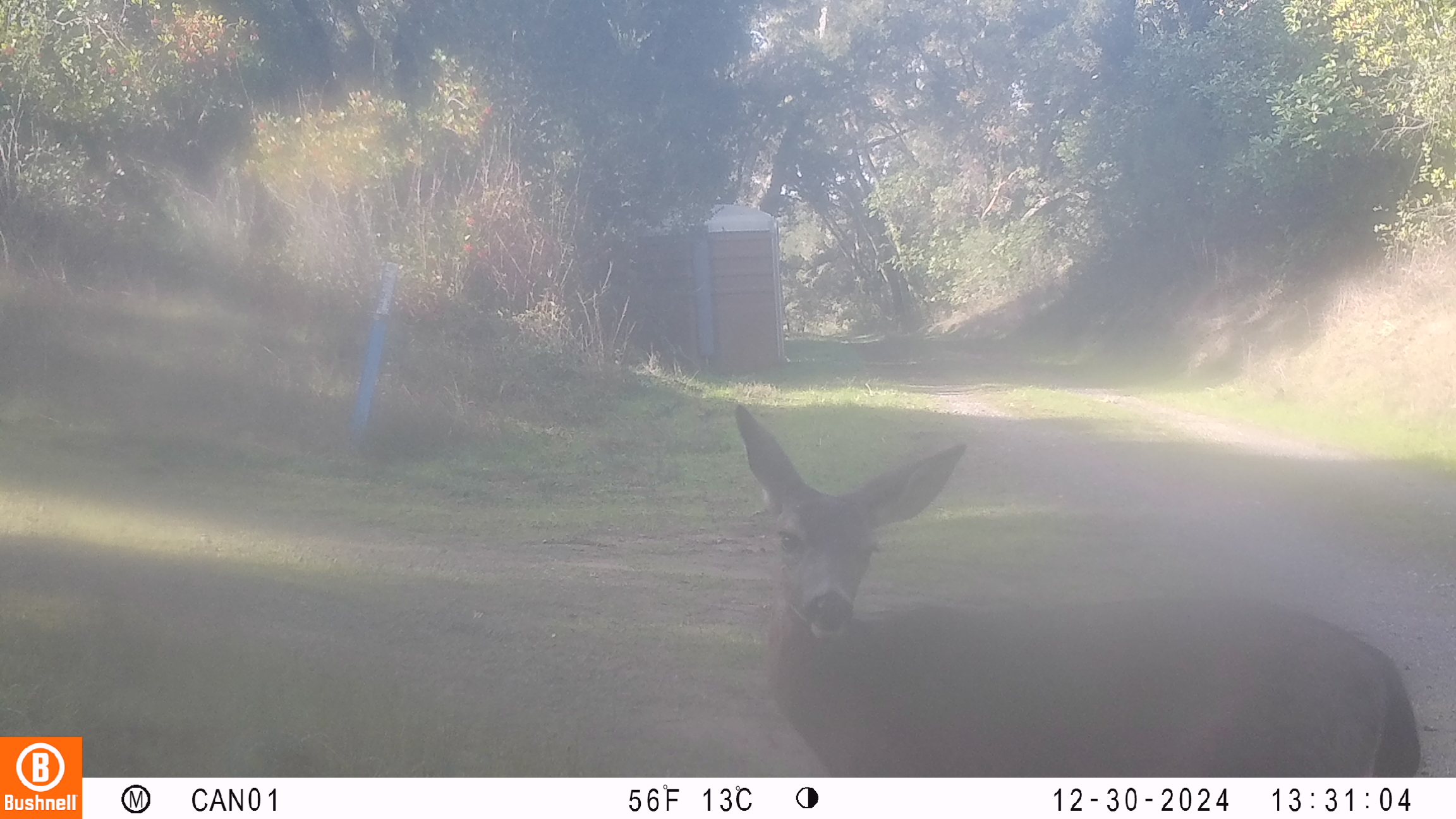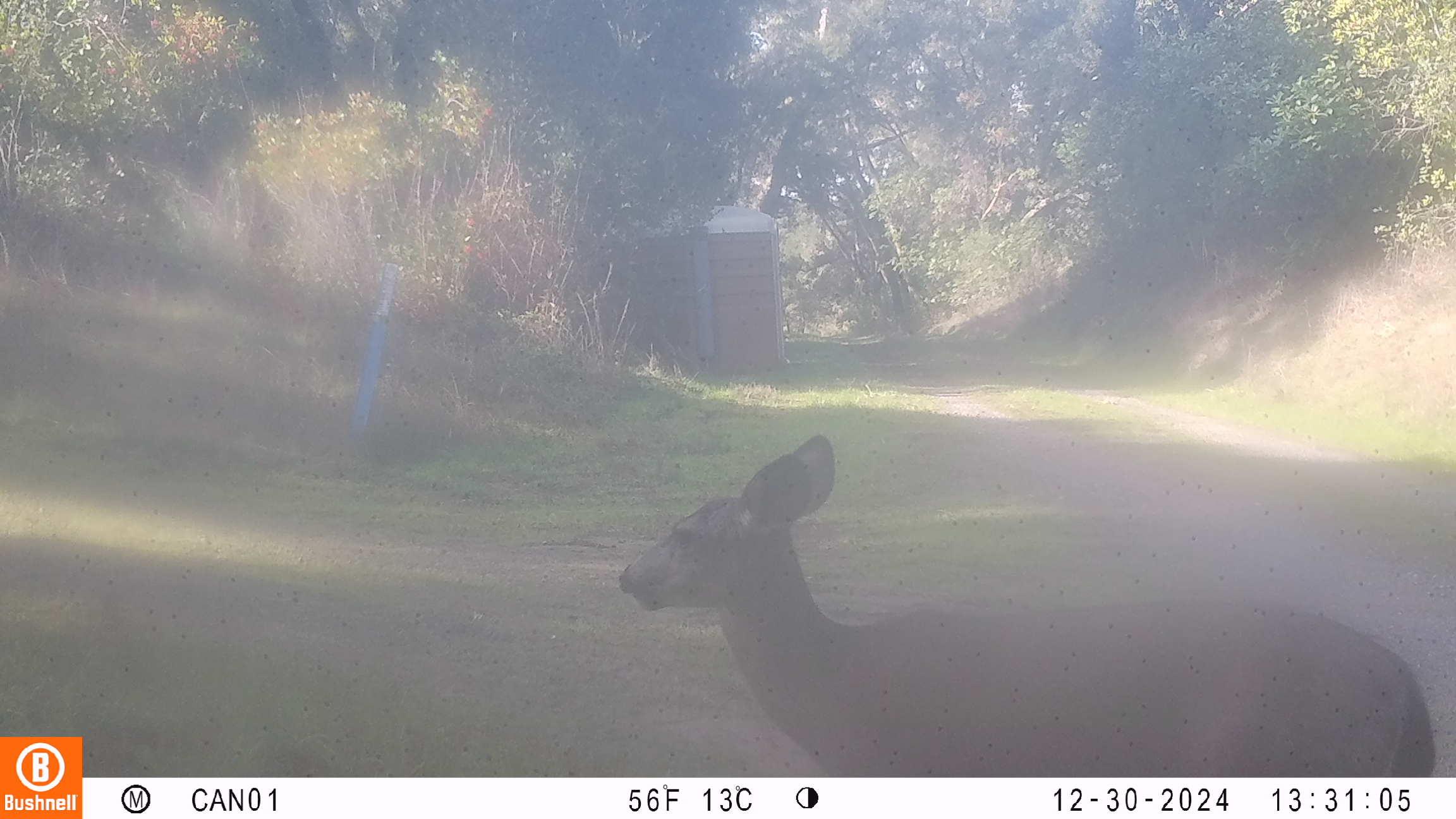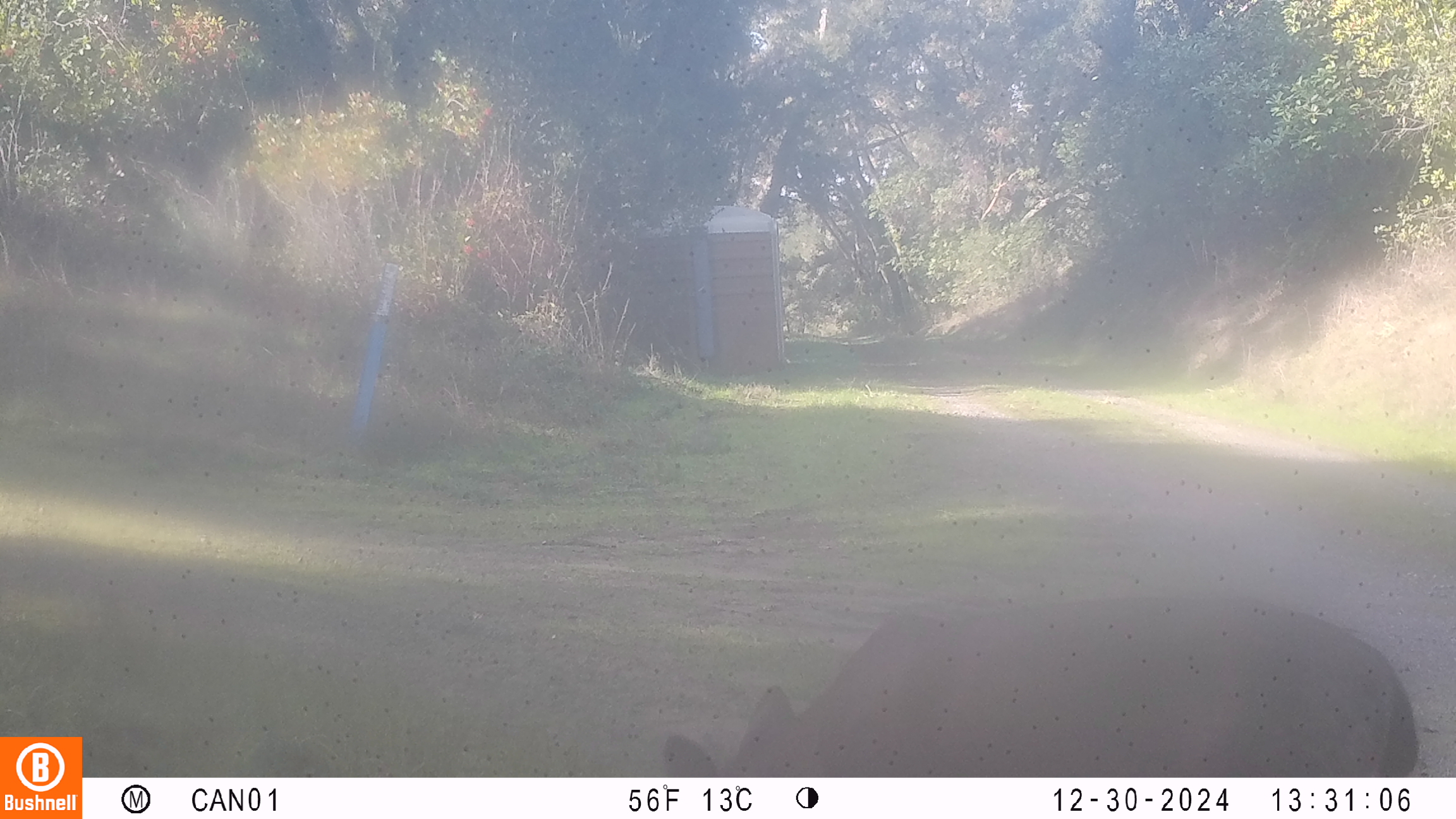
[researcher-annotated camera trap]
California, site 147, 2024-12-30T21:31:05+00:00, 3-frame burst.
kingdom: Animalia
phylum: Chordata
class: Mammalia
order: Artiodactyla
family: Cervidae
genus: Odocoileus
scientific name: Odocoileus hemionus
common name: mule deer